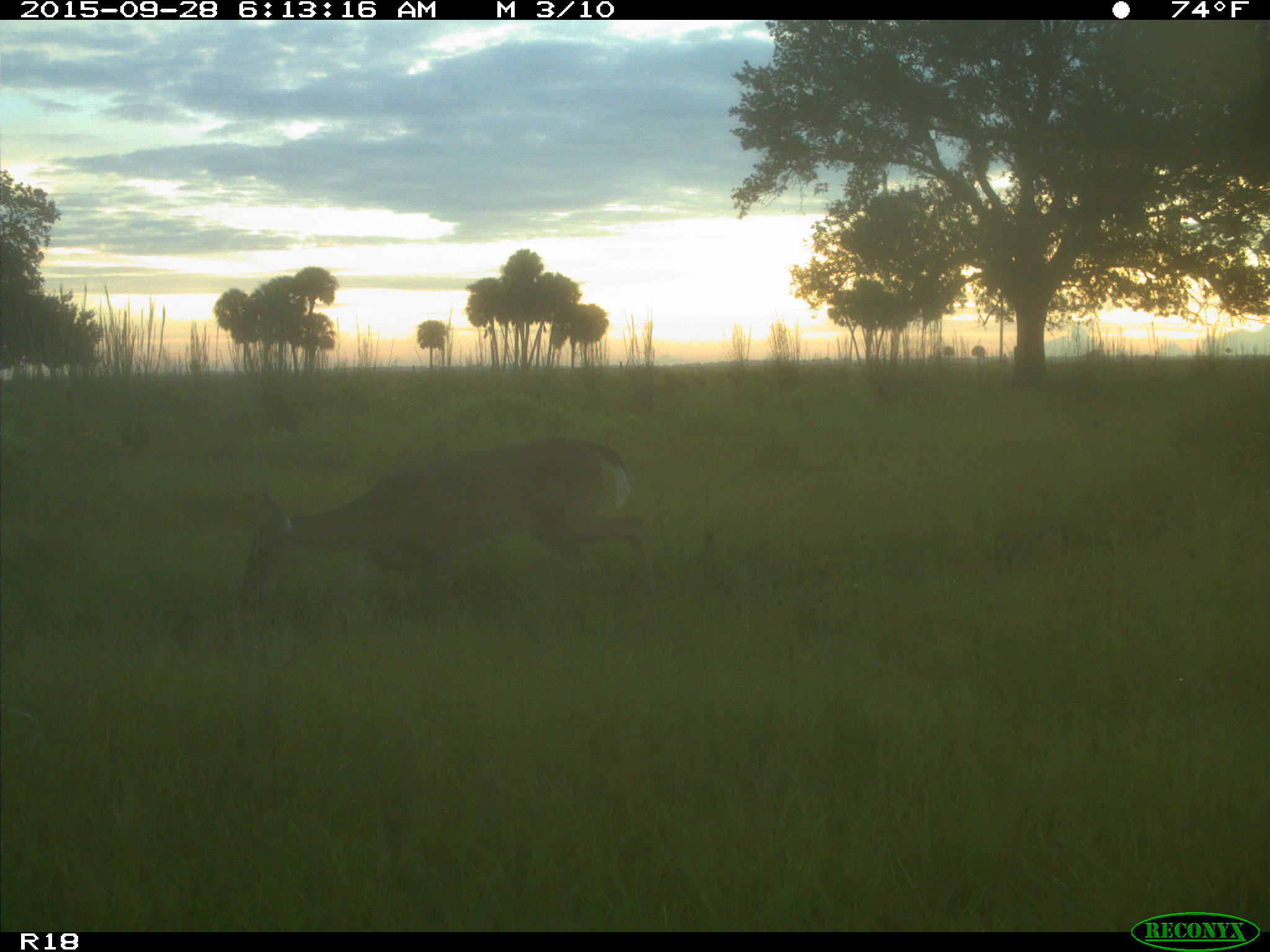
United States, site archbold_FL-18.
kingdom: Animalia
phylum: Chordata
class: Mammalia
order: Artiodactyla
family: Cervidae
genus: Odocoileus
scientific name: Odocoileus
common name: deer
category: unidentified deer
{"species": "unidentified deer (deer) (Odocoileus)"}